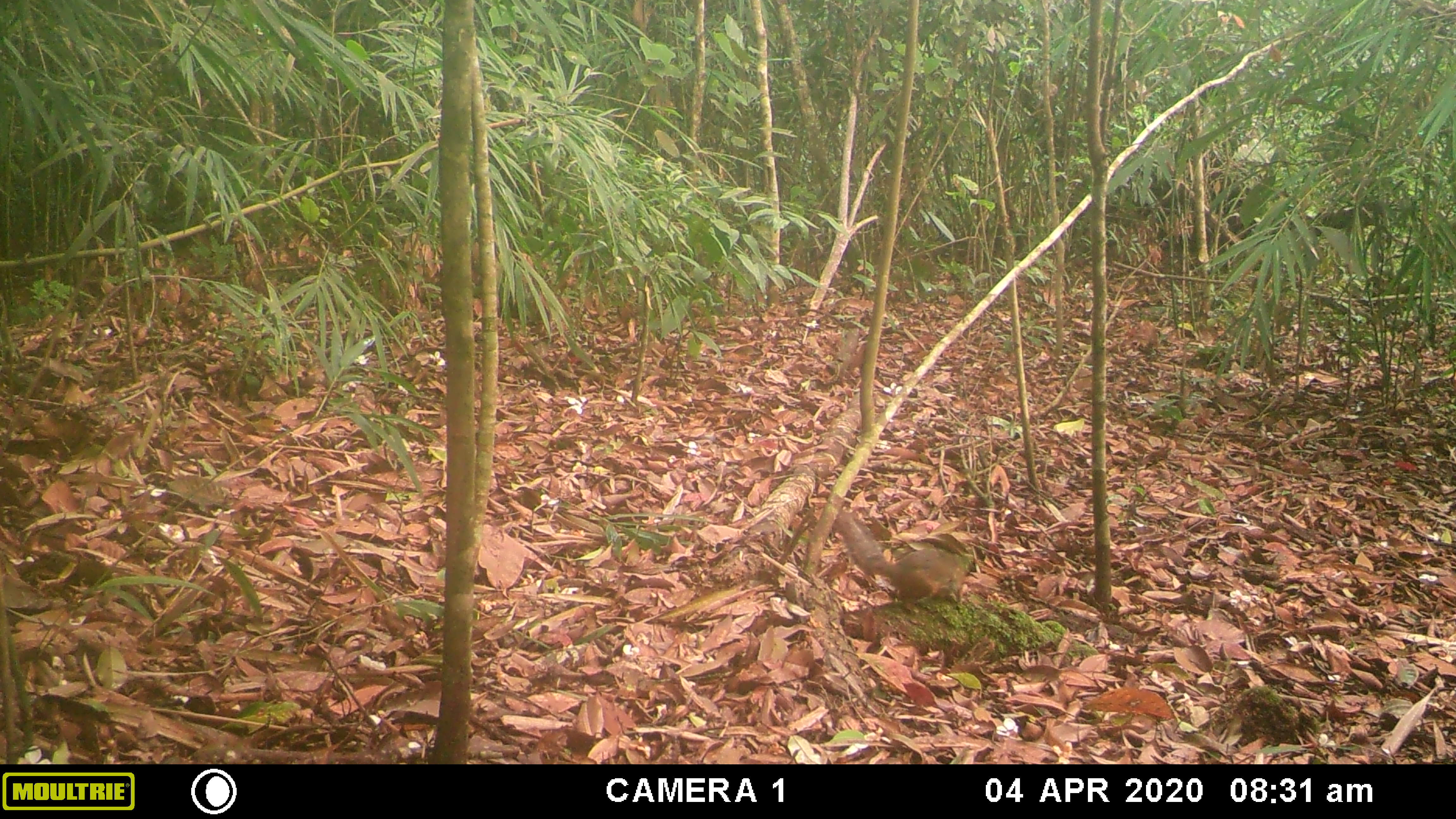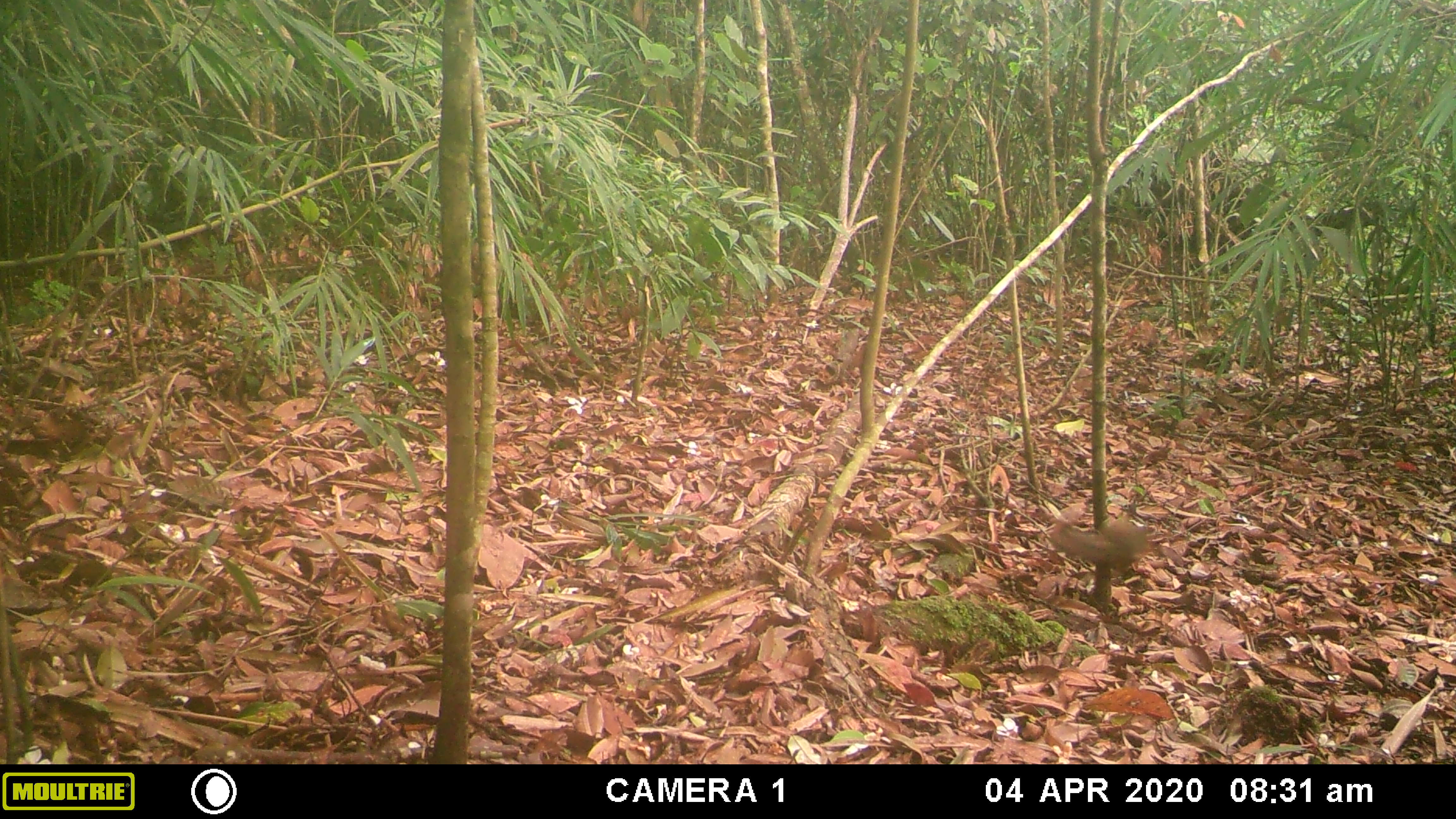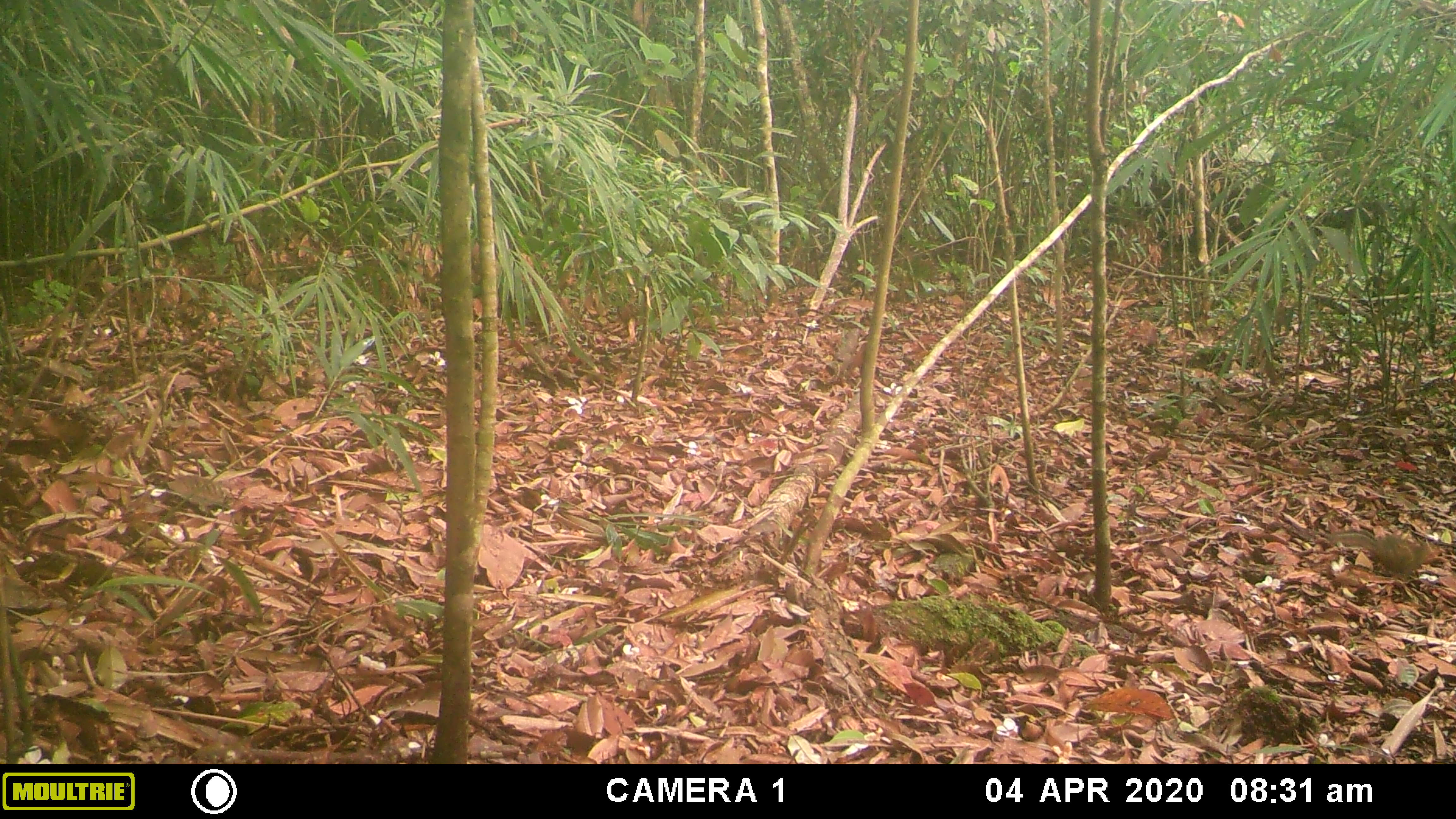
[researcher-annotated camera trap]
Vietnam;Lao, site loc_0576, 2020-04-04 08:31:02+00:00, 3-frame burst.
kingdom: Animalia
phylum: Chordata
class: Mammalia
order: Rodentia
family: Sciuridae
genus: Dremomys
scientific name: Dremomys rufigenis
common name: red-cheeked squirrel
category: red cheeked squirrel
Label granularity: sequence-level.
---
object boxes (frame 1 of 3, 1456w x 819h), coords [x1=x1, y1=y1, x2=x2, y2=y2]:
red cheeked squirrel: [x1=840, y1=515, x2=966, y2=612]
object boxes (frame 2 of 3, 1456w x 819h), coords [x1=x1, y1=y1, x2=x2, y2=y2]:
red cheeked squirrel: [x1=1049, y1=515, x2=1149, y2=570]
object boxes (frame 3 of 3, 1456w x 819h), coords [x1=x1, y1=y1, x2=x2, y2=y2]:
red cheeked squirrel: [x1=1326, y1=529, x2=1430, y2=587]